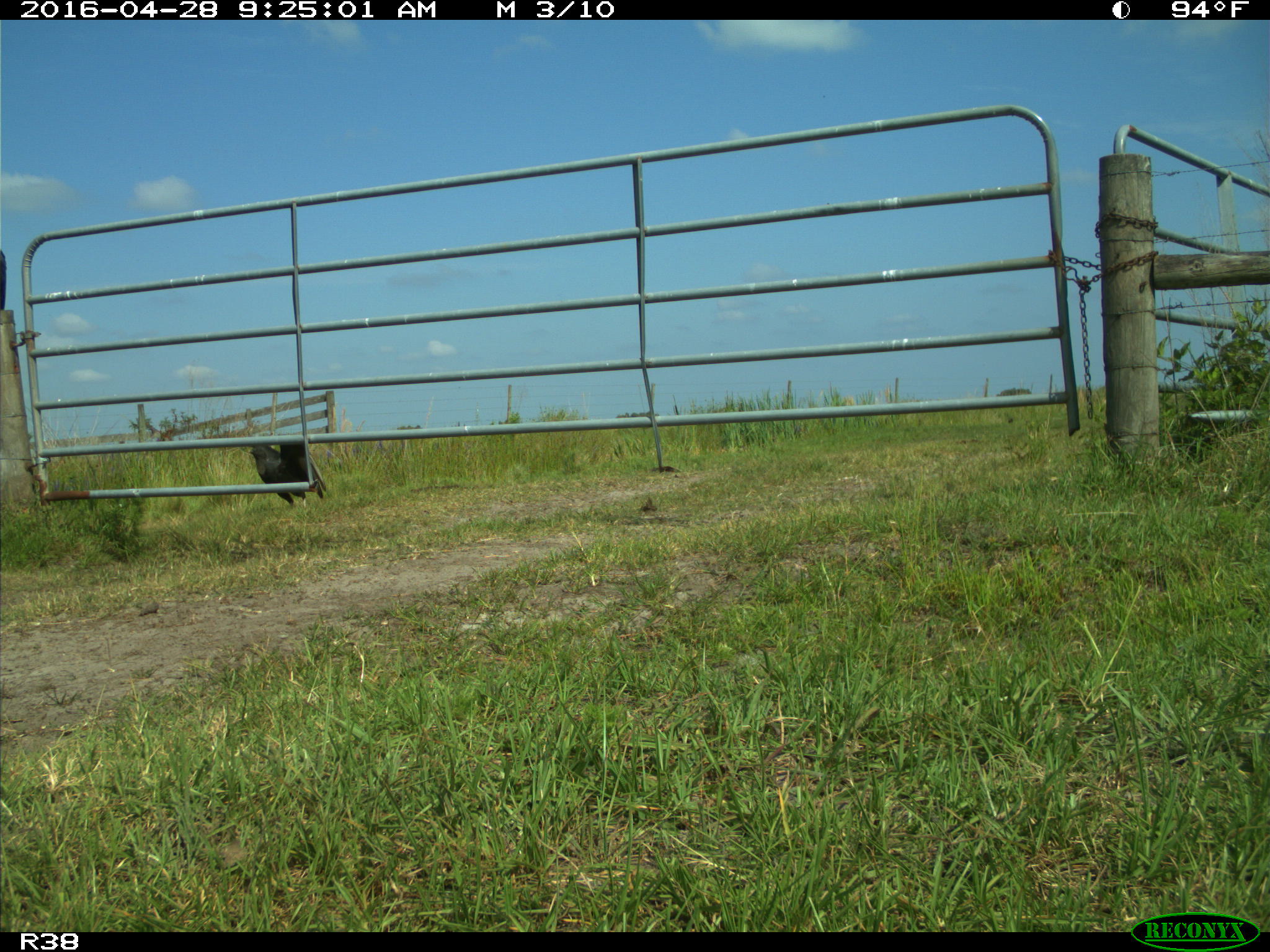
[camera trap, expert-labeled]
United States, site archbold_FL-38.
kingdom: Animalia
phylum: Chordata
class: Aves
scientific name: Aves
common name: birds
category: unidentified bird